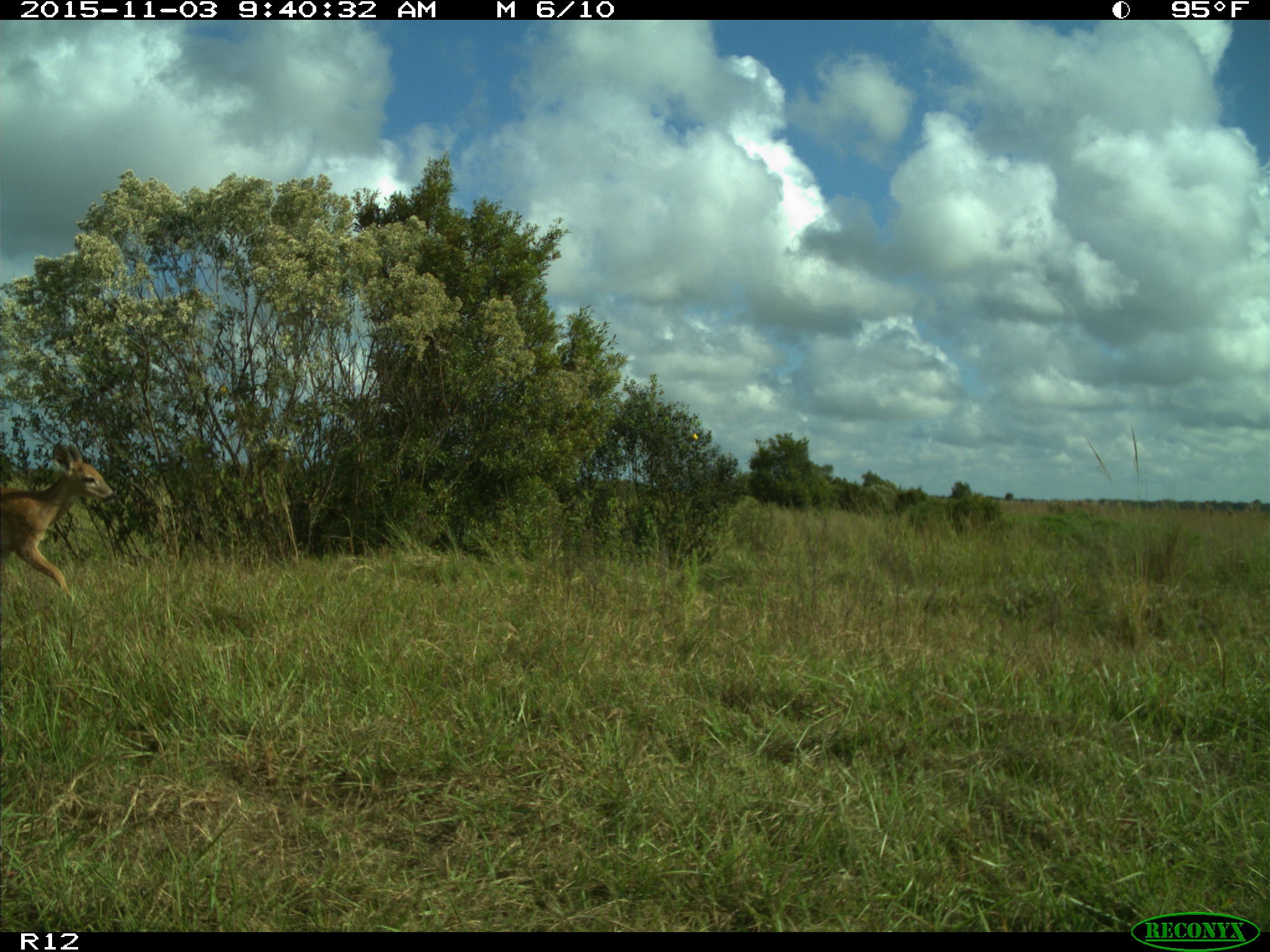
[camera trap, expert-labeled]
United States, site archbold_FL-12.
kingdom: Animalia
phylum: Chordata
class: Mammalia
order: Artiodactyla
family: Cervidae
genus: Odocoileus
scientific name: Odocoileus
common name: deer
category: unidentified deer